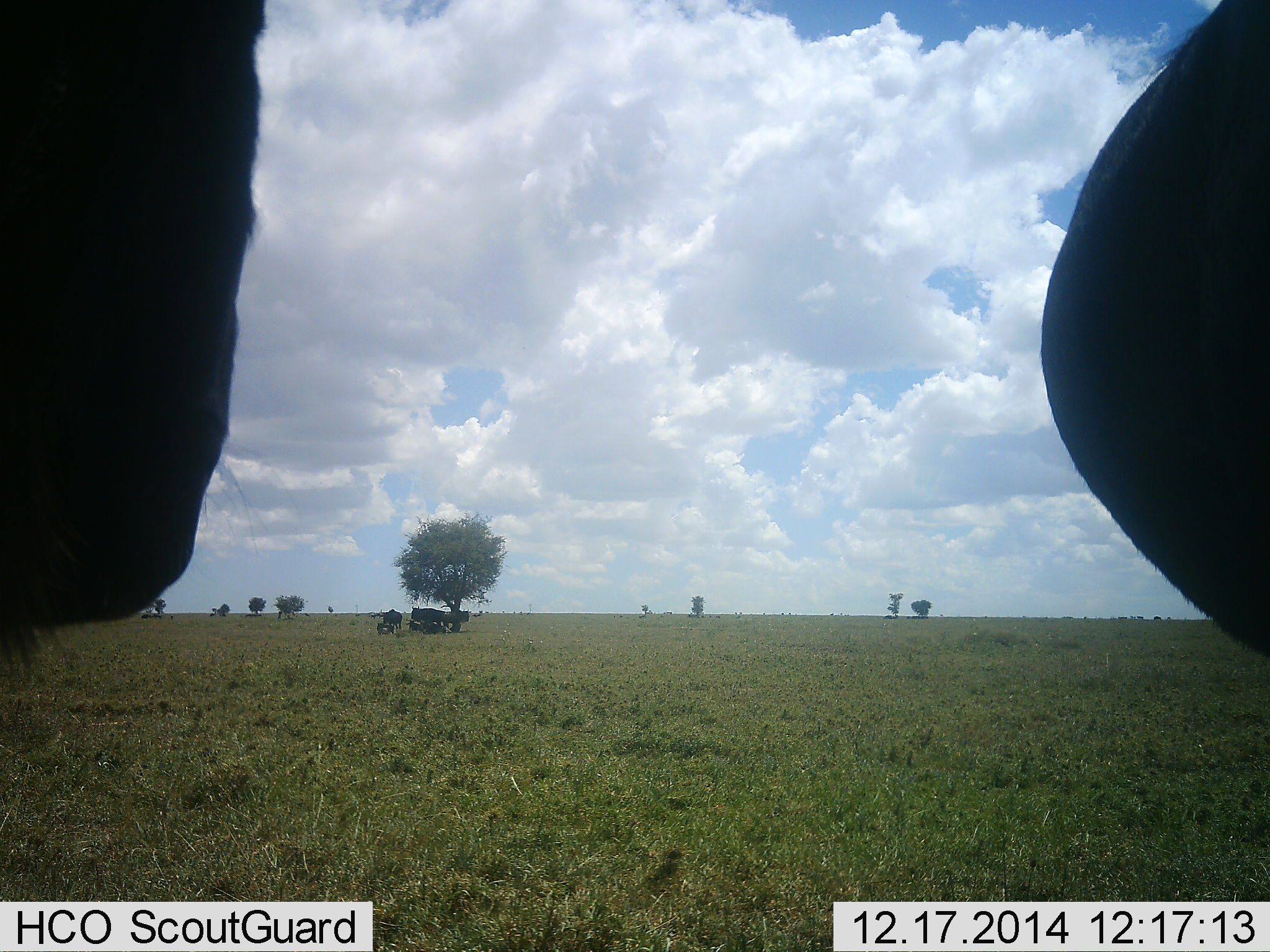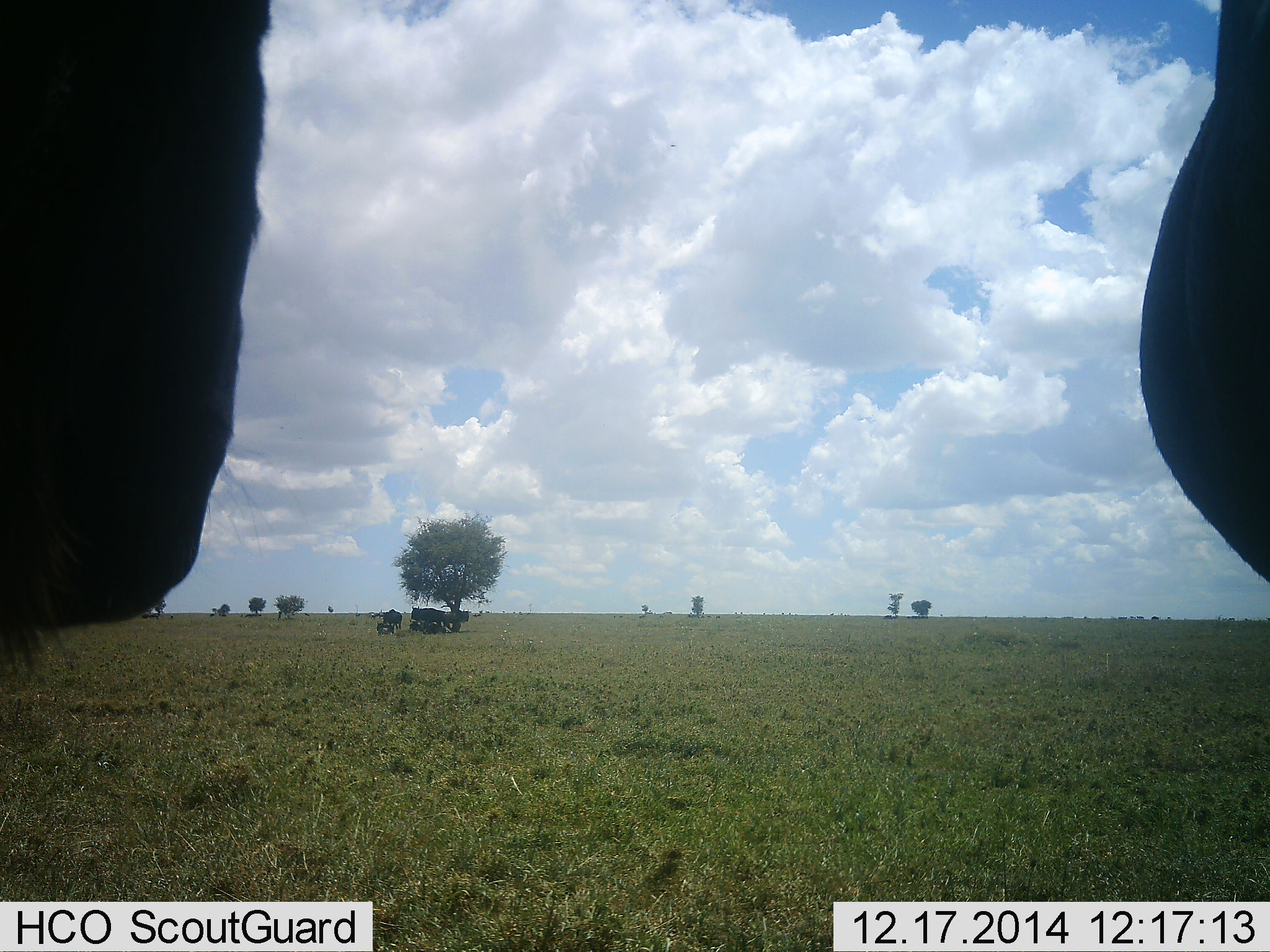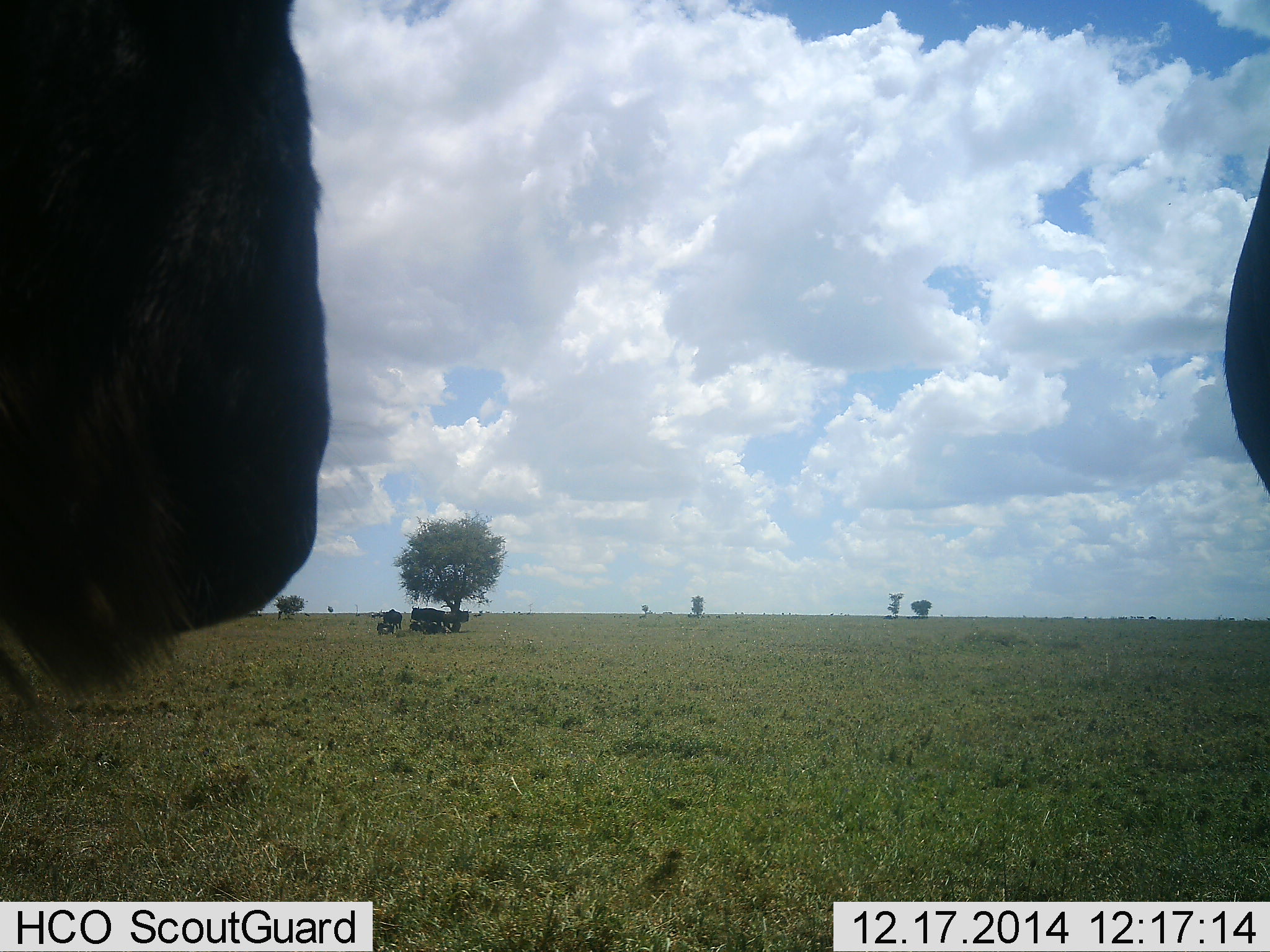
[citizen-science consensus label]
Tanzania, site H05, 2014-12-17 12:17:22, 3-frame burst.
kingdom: Animalia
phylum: Chordata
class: Mammalia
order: Artiodactyla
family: Bovidae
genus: Connochaetes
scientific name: Connochaetes taurinus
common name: blue wildebeest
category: wildebeest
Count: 6.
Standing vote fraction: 80%.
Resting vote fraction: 60%.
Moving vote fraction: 30%.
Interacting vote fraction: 0%.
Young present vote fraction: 0%.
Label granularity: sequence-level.